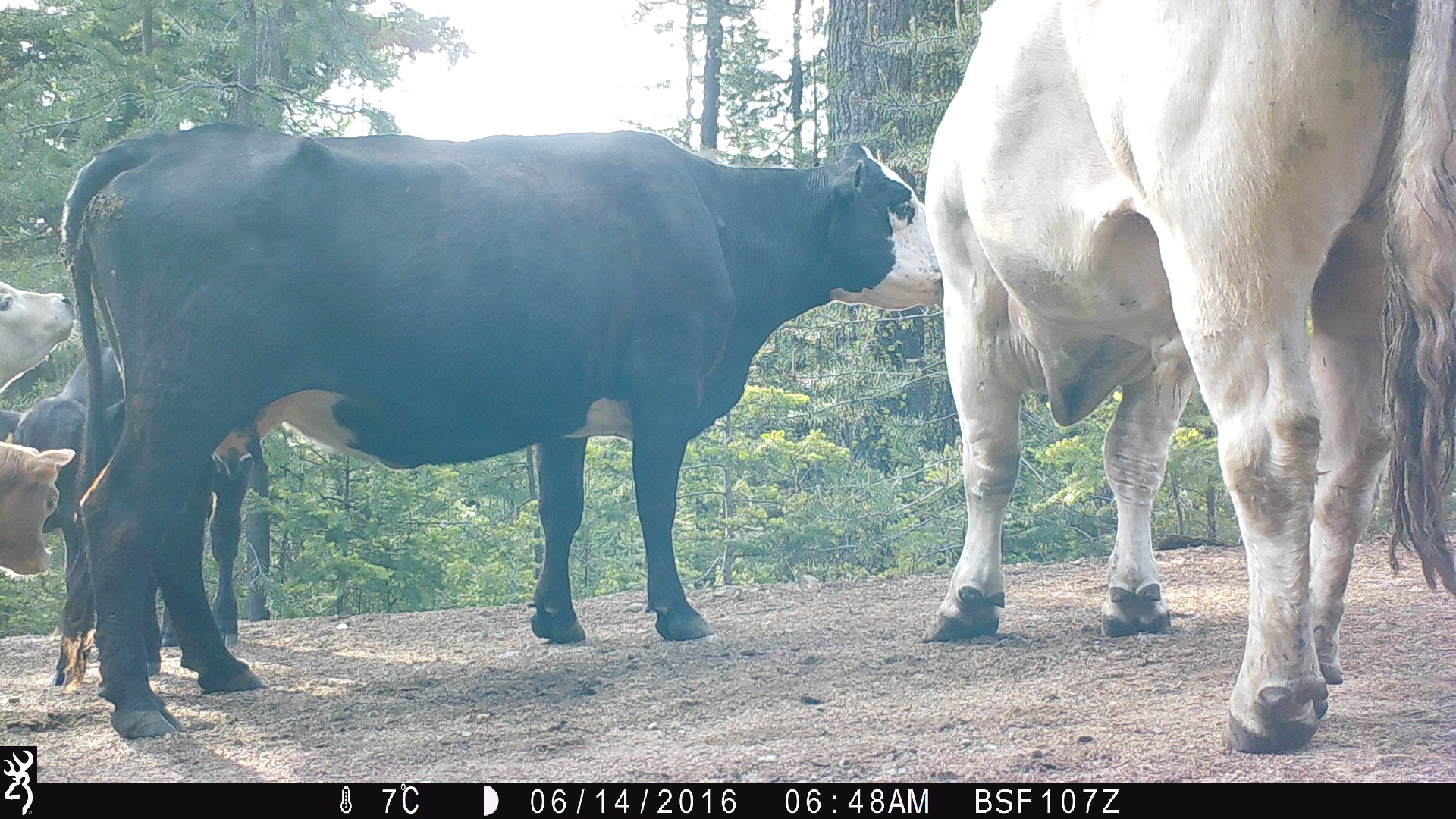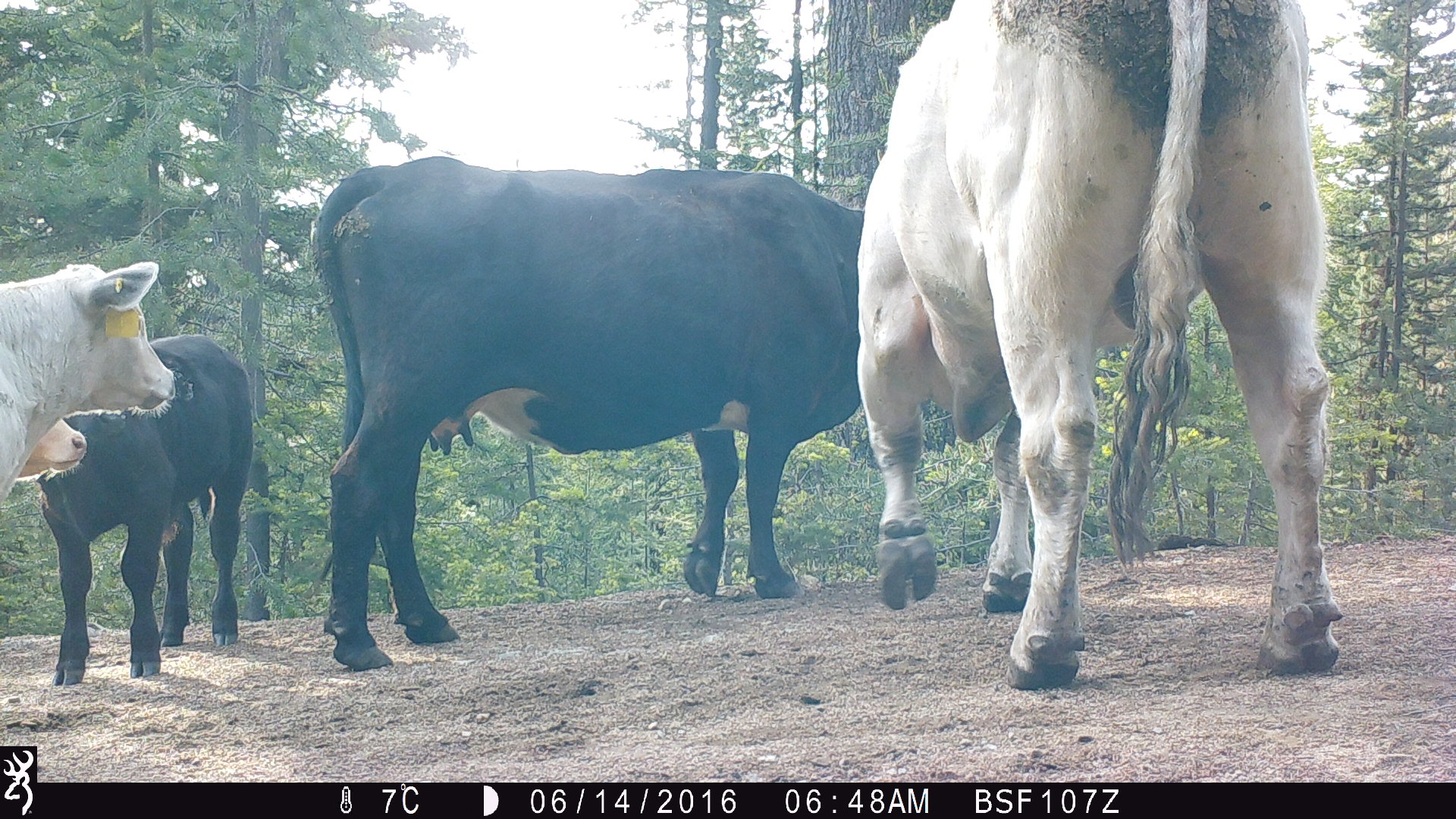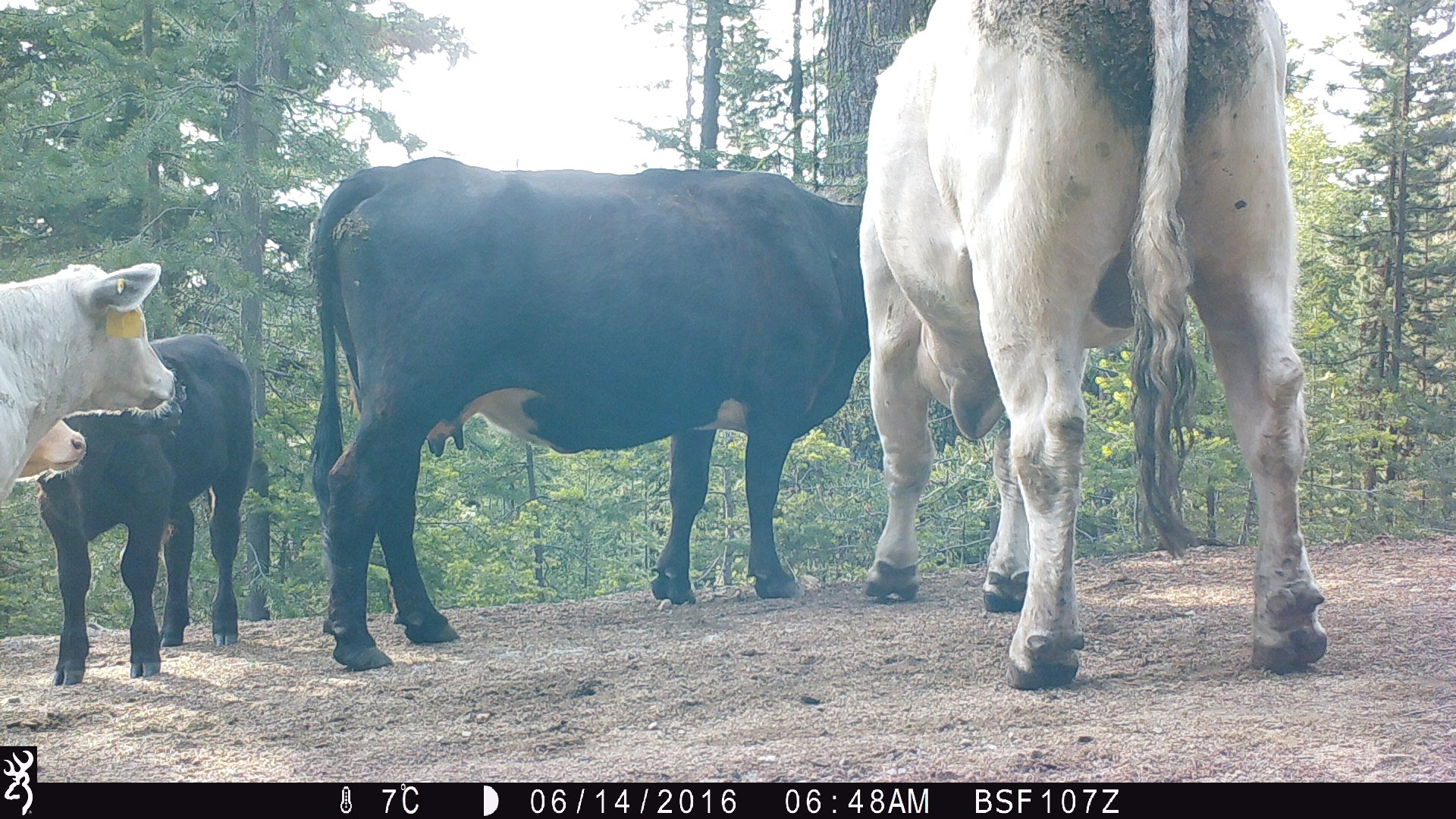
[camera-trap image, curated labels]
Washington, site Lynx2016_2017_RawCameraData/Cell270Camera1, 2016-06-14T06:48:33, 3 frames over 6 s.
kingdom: Animalia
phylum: Chordata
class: Mammalia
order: Artiodactyla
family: Bovidae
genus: Bos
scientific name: Bos taurus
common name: domestic cattle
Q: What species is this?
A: Domestic cattle (Bos taurus).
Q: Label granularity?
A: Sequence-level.